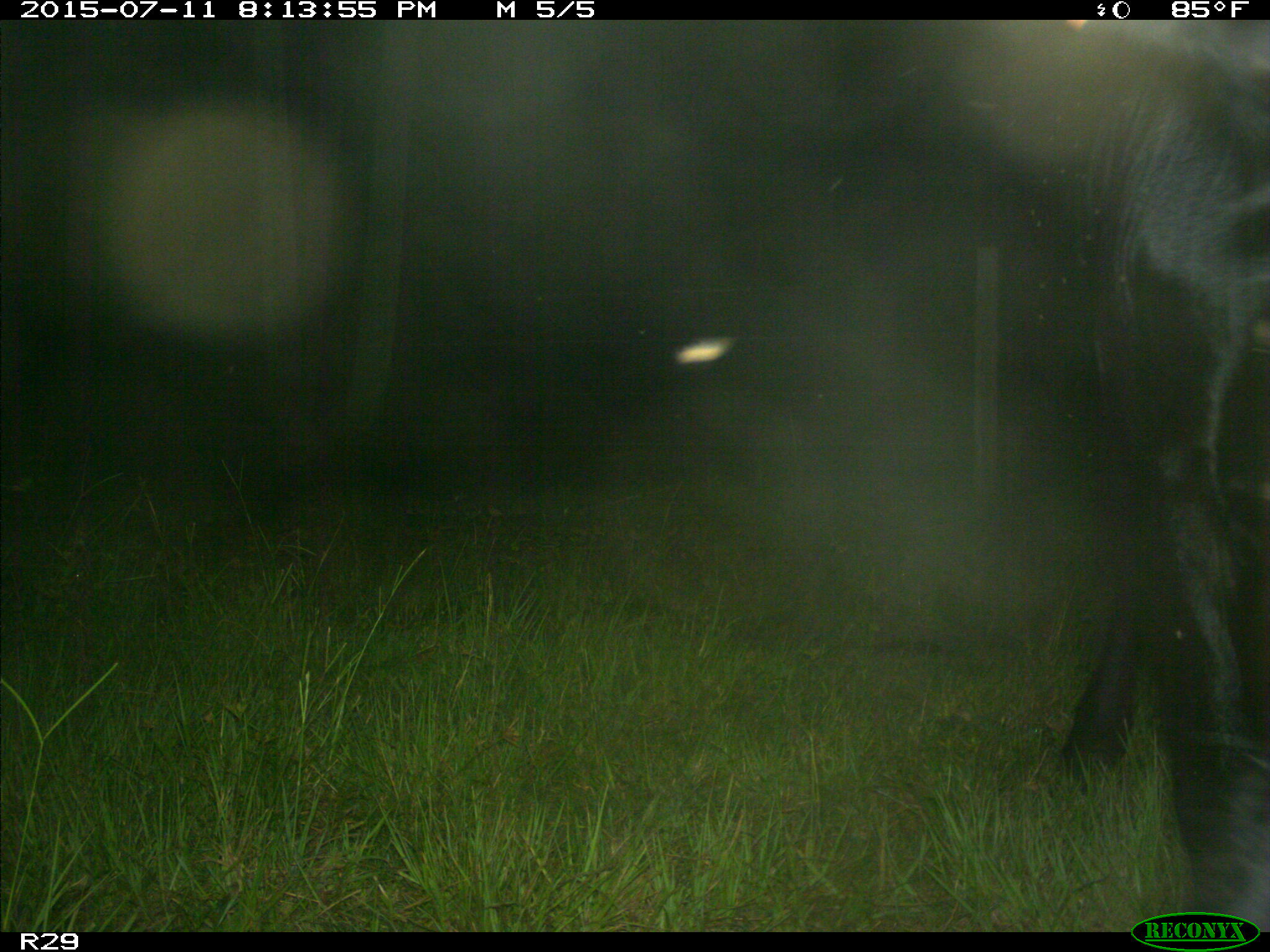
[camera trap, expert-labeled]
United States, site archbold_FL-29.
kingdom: Animalia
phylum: Chordata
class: Mammalia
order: Artiodactyla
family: Bovidae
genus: Bos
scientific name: Bos taurus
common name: domestic cow